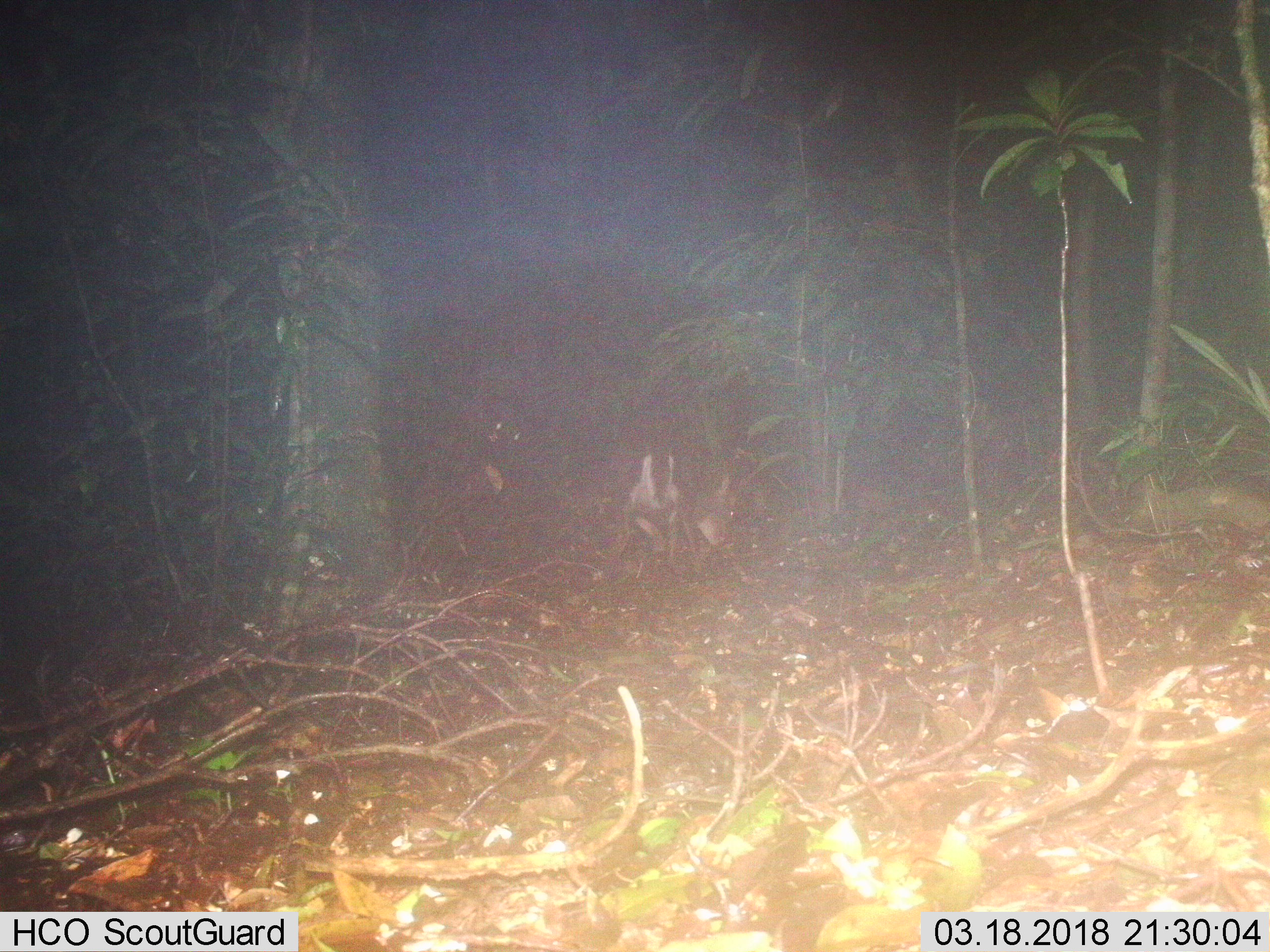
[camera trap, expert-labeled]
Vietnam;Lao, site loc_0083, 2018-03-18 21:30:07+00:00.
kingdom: Animalia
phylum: Chordata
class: Mammalia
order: Artiodactyla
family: Cervidae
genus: Muntiacus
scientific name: Muntiacus rooseveltorum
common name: roosevelt's muntjac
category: roosevelts muntjac group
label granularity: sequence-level